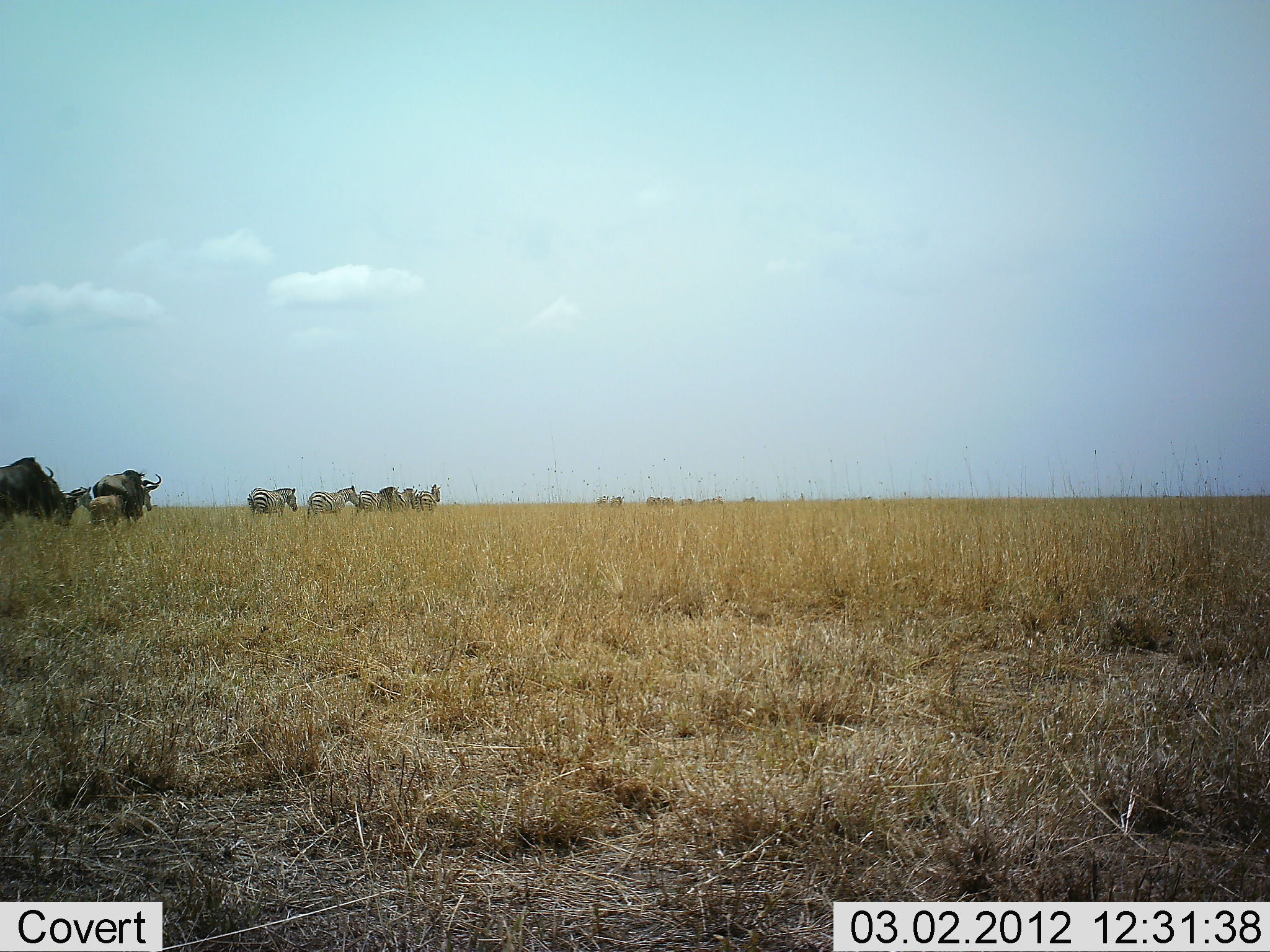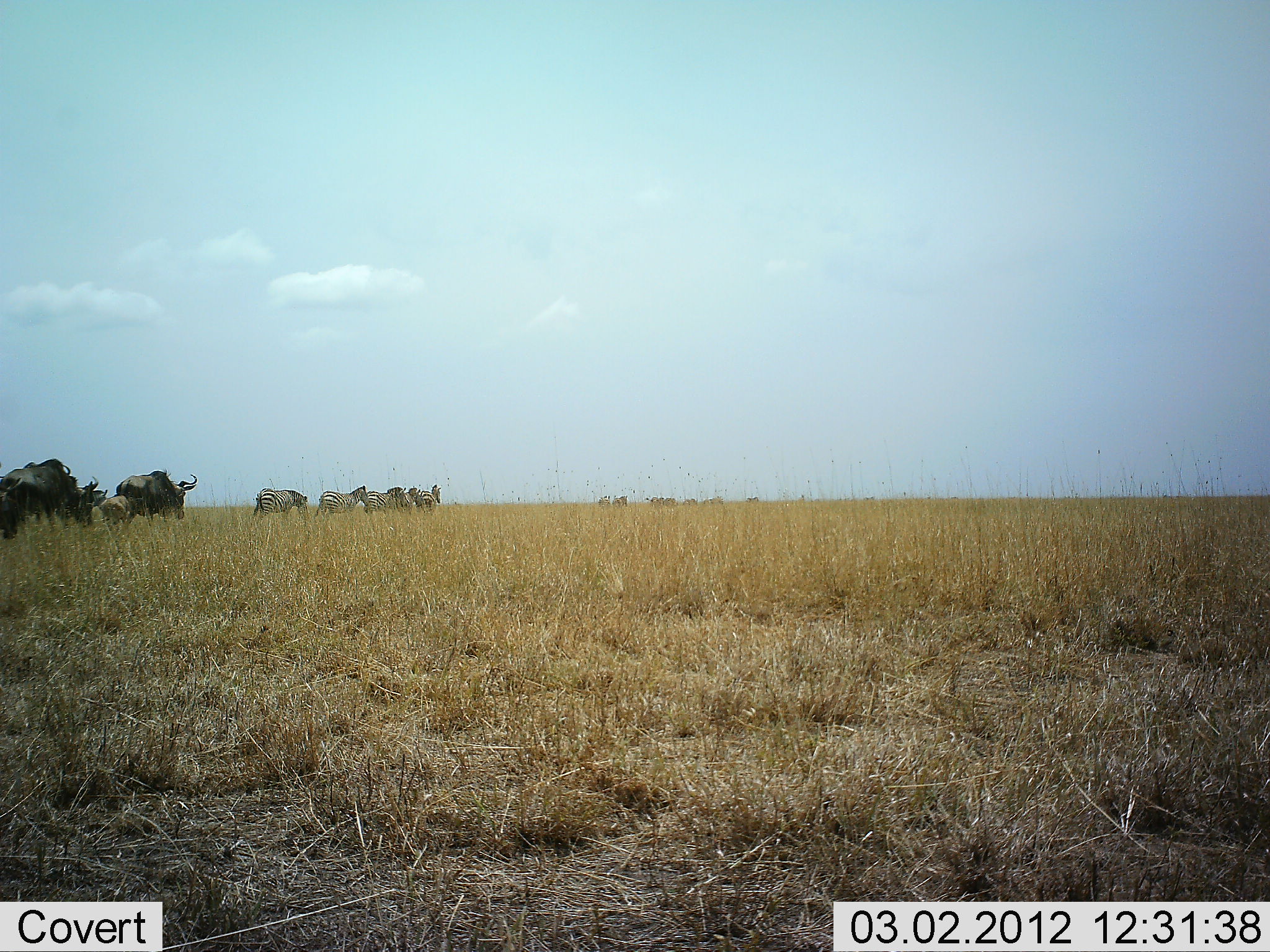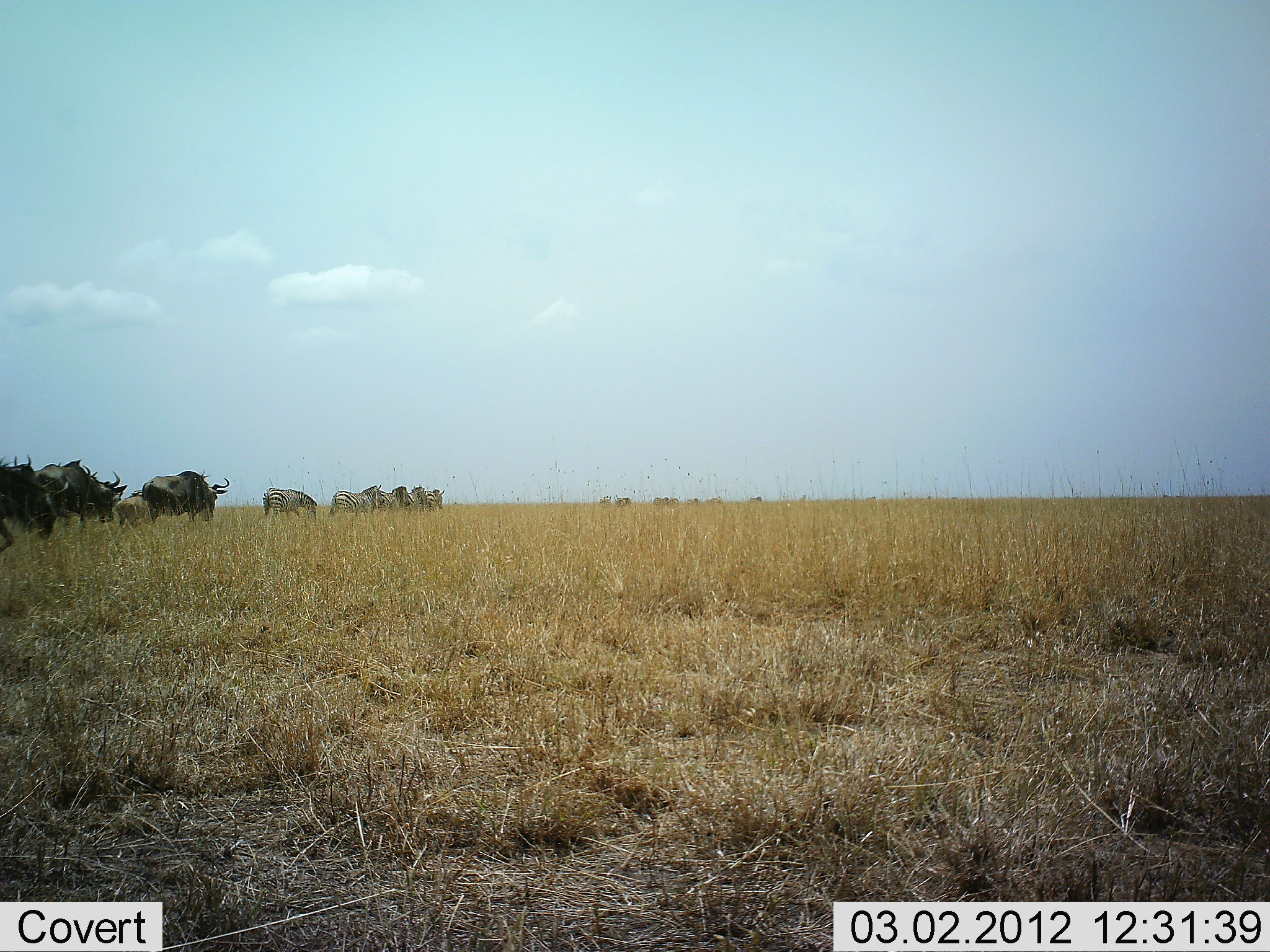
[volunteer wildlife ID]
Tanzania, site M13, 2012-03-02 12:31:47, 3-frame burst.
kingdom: Animalia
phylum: Chordata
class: Mammalia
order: Artiodactyla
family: Bovidae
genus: Connochaetes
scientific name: Connochaetes taurinus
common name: blue wildebeest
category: wildebeest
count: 5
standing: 11%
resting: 0%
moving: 100%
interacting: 0%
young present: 74%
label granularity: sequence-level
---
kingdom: Animalia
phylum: Chordata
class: Mammalia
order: Perissodactyla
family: Equidae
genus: Equus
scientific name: Equus quagga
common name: plains zebra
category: zebra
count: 6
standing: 6%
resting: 0%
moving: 100%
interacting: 0%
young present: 12%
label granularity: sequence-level